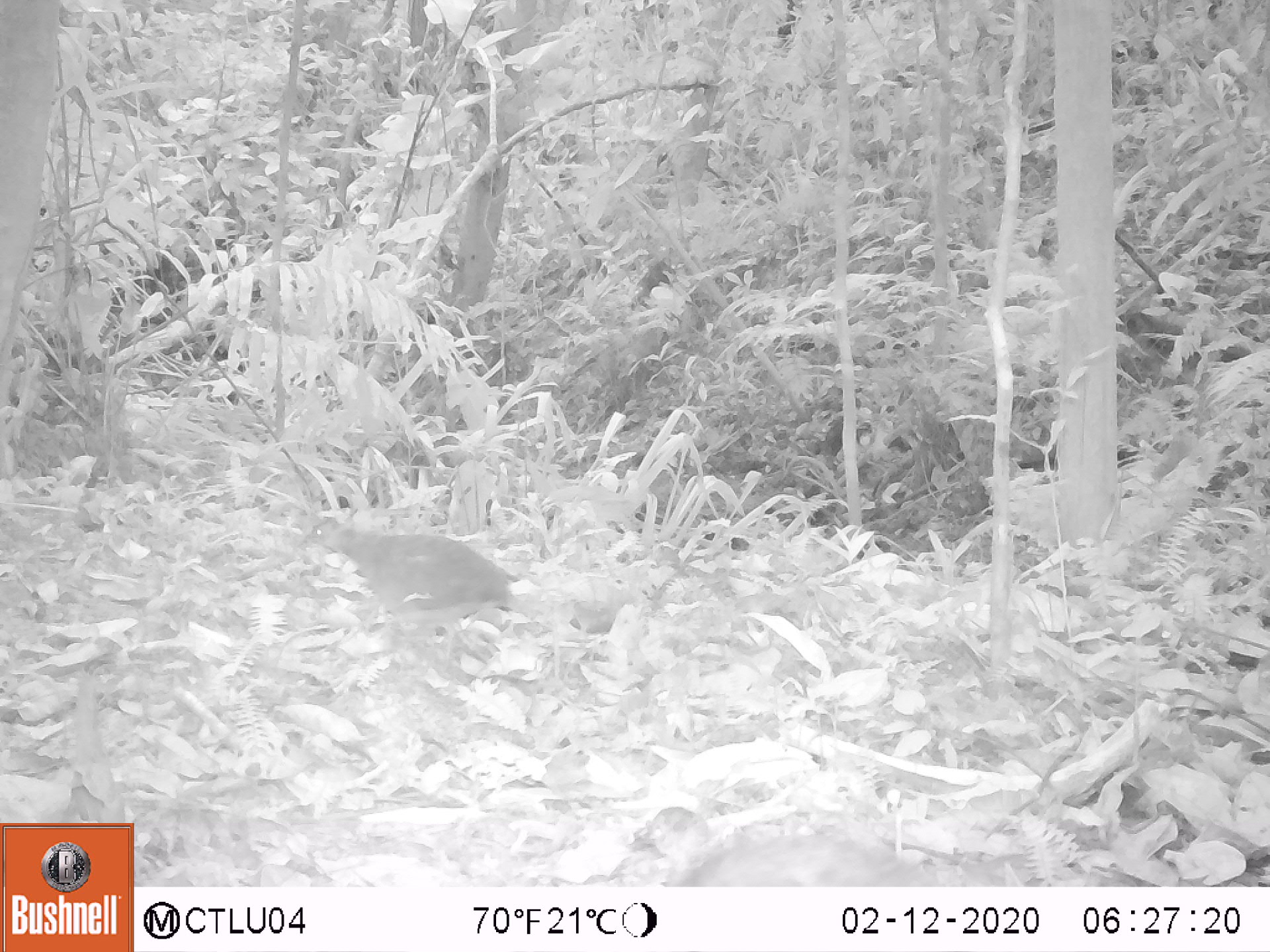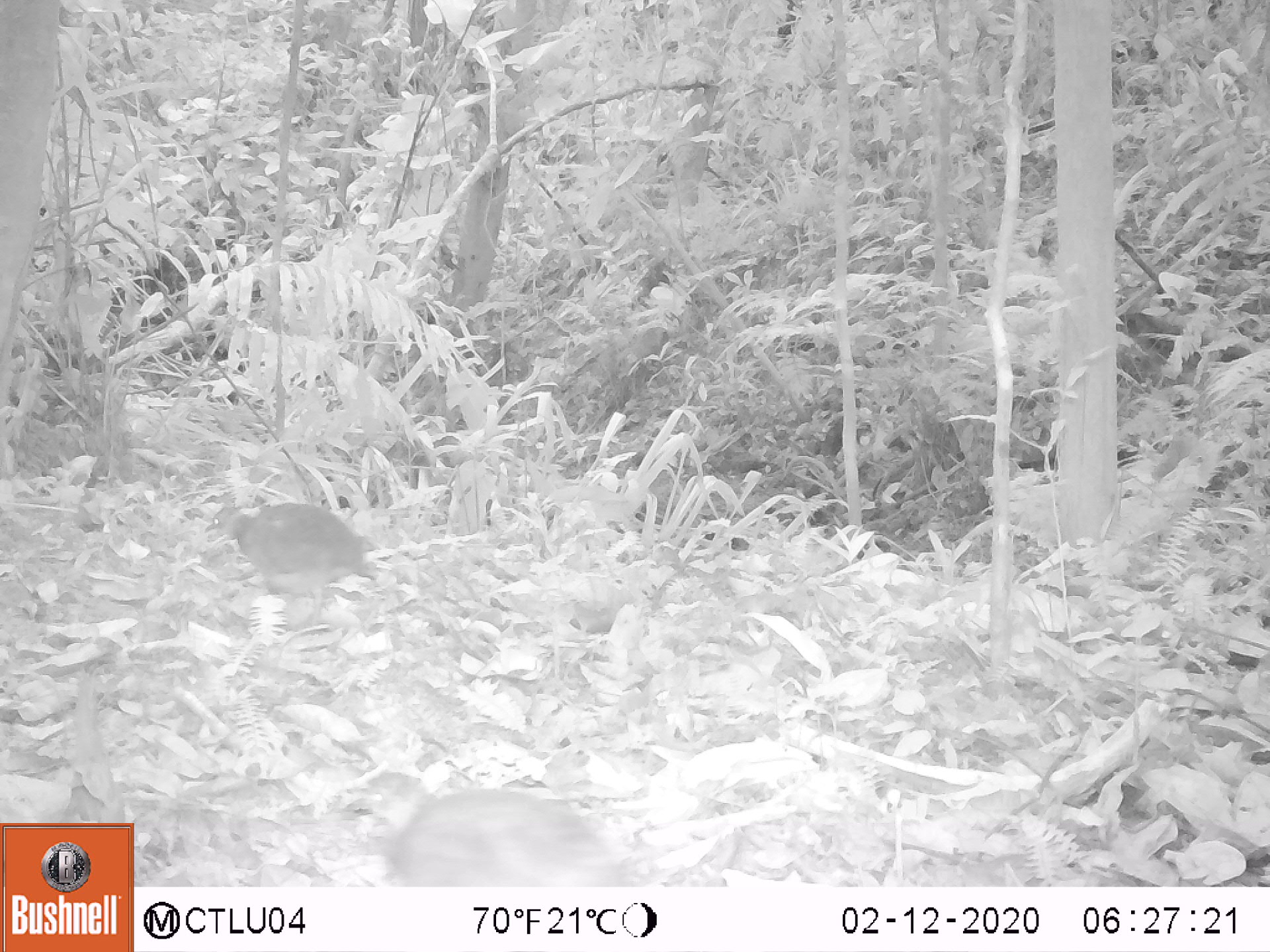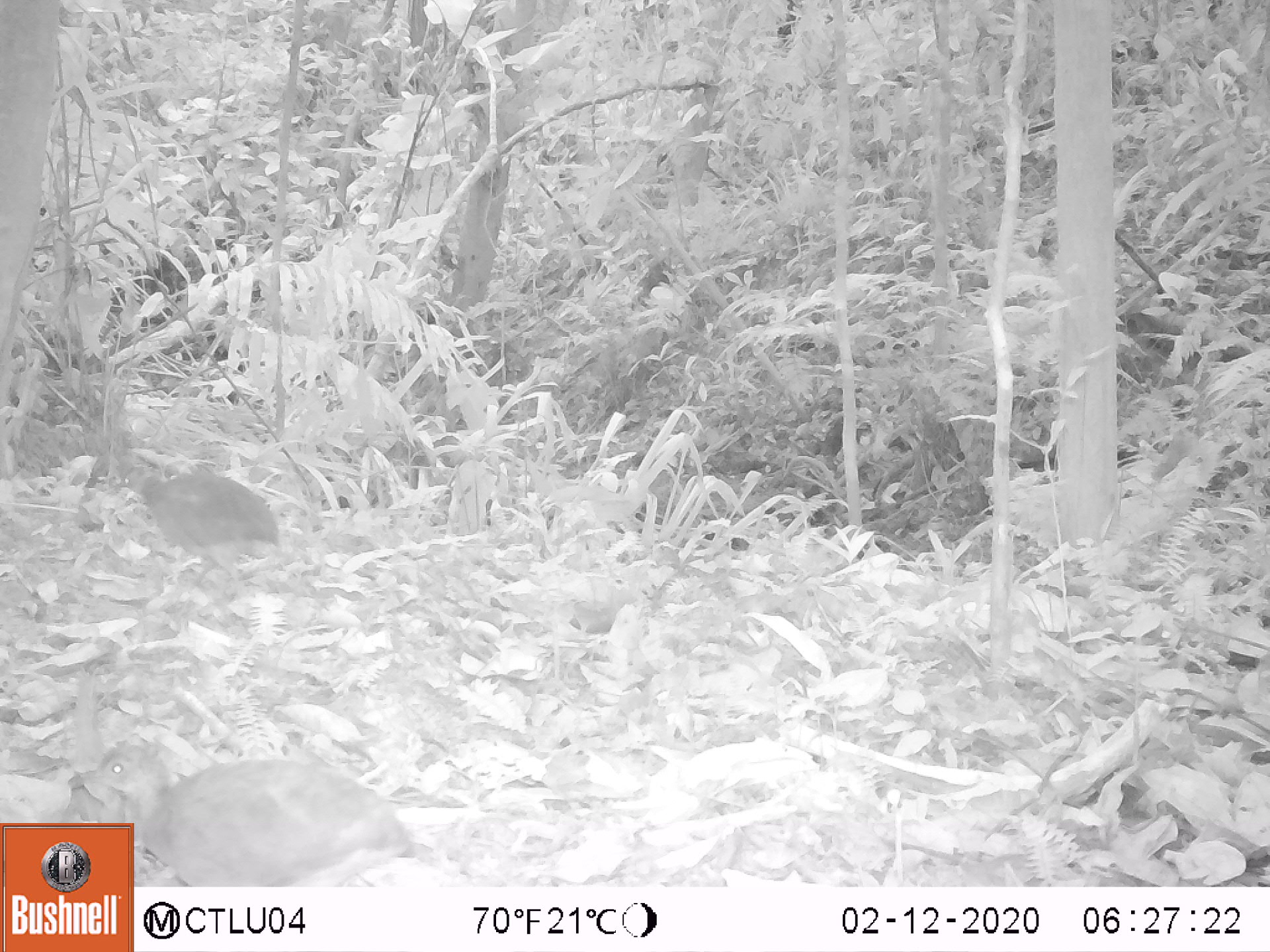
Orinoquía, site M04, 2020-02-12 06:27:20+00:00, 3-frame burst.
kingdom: Animalia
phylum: Chordata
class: Mammalia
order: Rodentia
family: Dasyproctidae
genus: Dasyprocta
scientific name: Dasyprocta fuliginosa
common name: black agouti